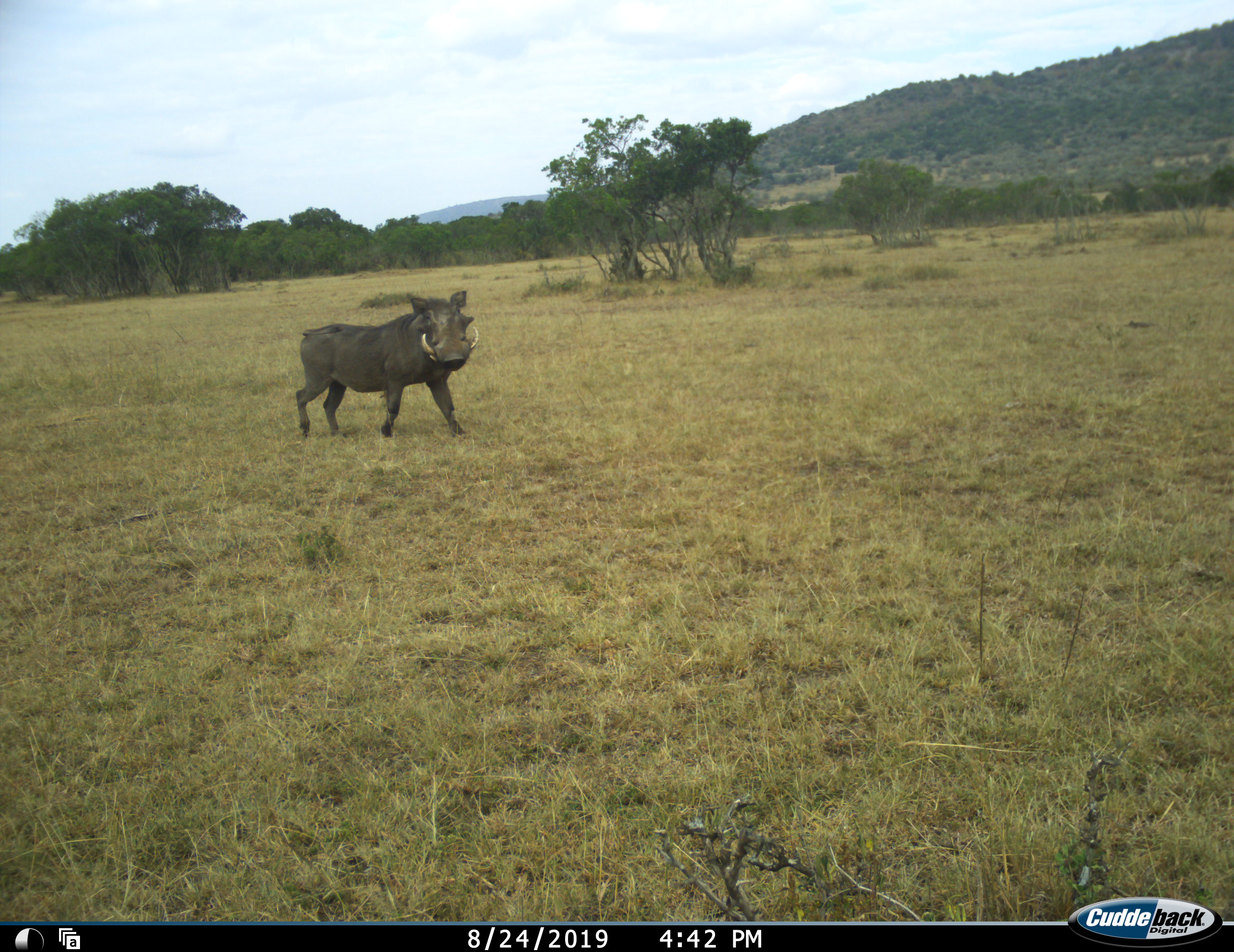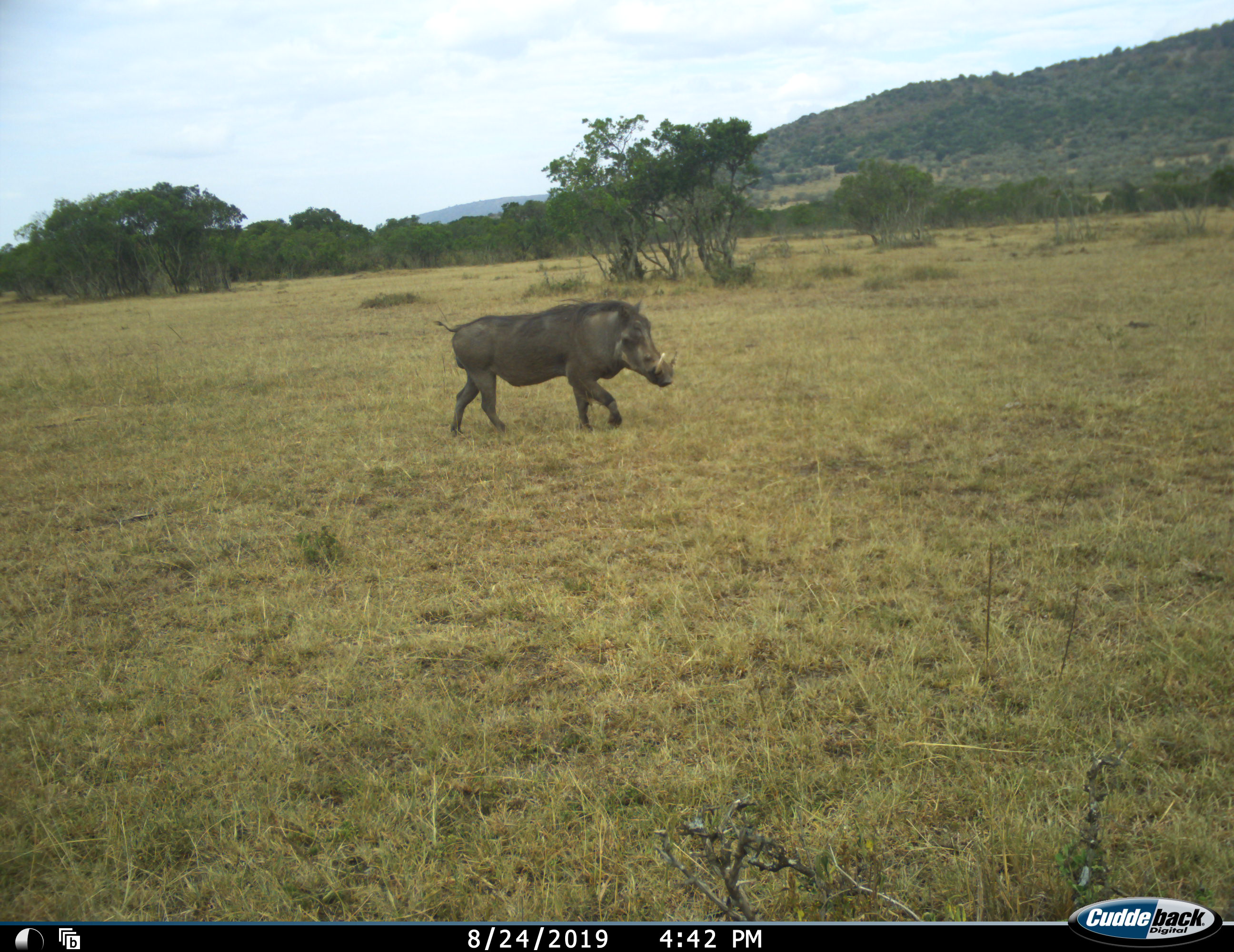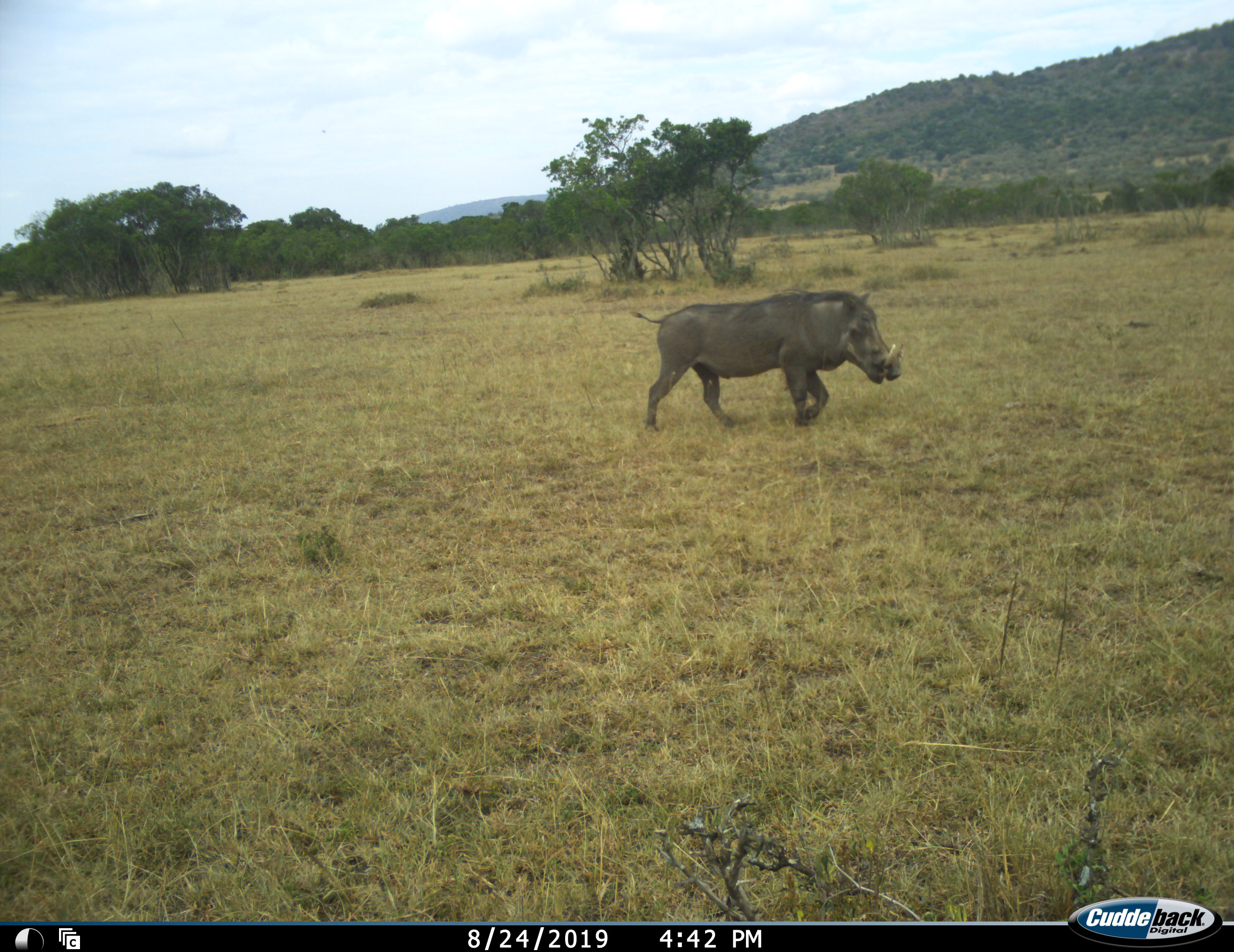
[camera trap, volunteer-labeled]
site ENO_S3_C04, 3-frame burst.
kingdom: Animalia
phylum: Chordata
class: Mammalia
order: Artiodactyla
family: Suidae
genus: Phacochoerus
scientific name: Phacochoerus africanus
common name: warthog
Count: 1.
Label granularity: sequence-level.